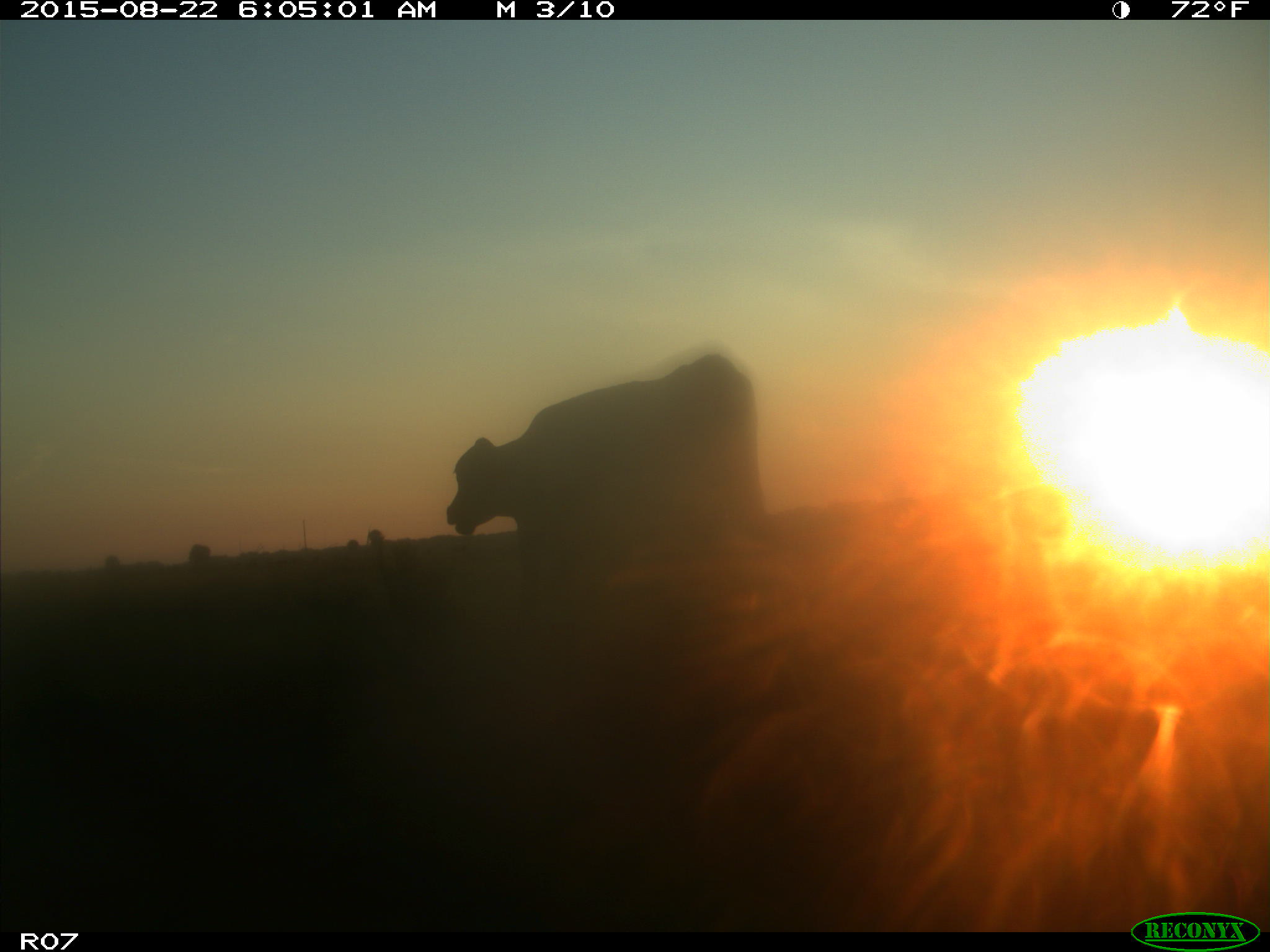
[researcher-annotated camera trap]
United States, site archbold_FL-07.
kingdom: Animalia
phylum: Chordata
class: Mammalia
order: Artiodactyla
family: Bovidae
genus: Bos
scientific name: Bos taurus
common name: domestic cow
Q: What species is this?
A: Bos taurus (domestic cow).